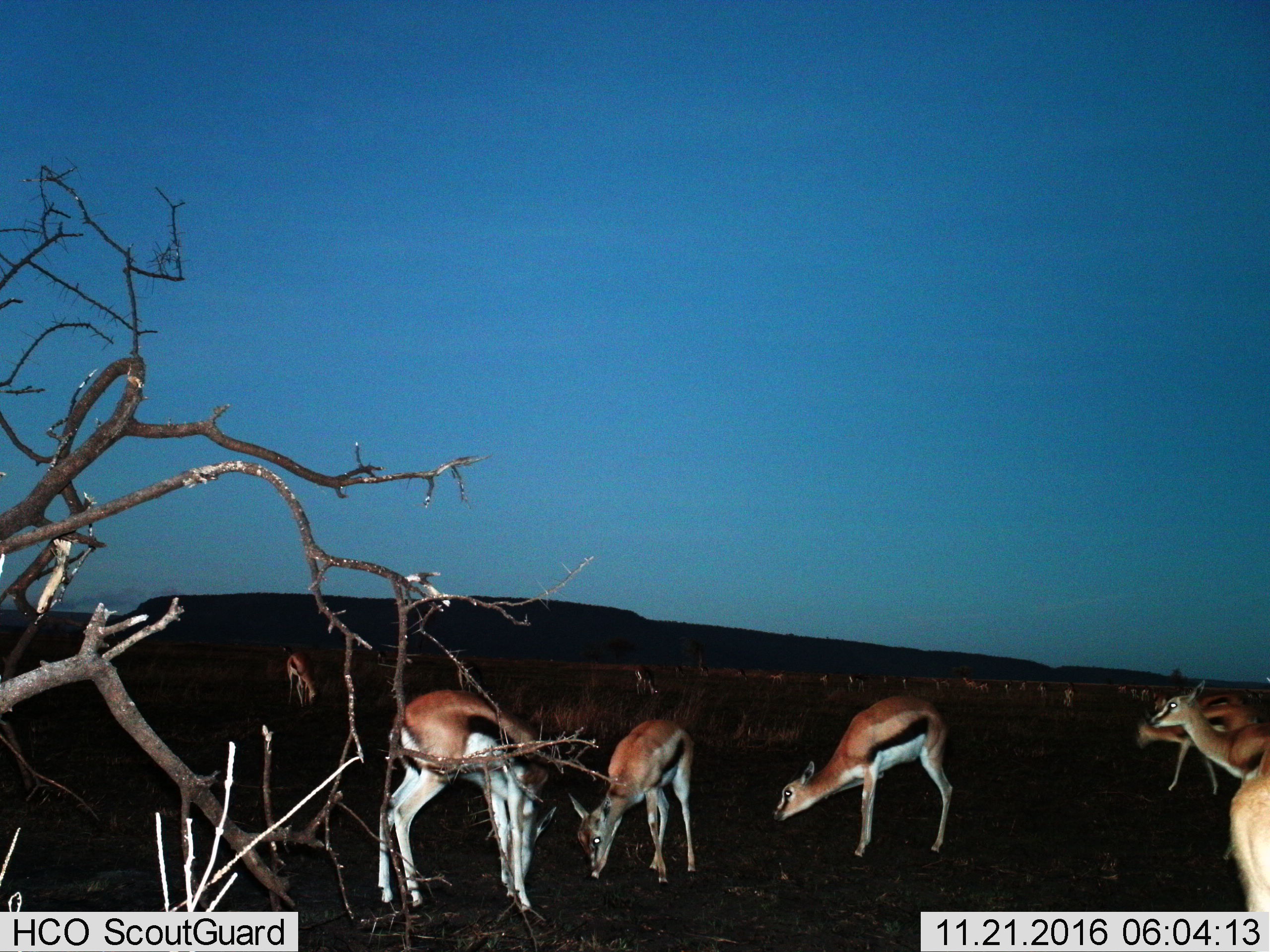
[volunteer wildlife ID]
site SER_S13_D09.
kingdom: Animalia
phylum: Chordata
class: Mammalia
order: Artiodactyla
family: Bovidae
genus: Eudorcas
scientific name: Eudorcas thomsonii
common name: thomson's gazelle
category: gazellethomsons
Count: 11-50.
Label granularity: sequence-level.